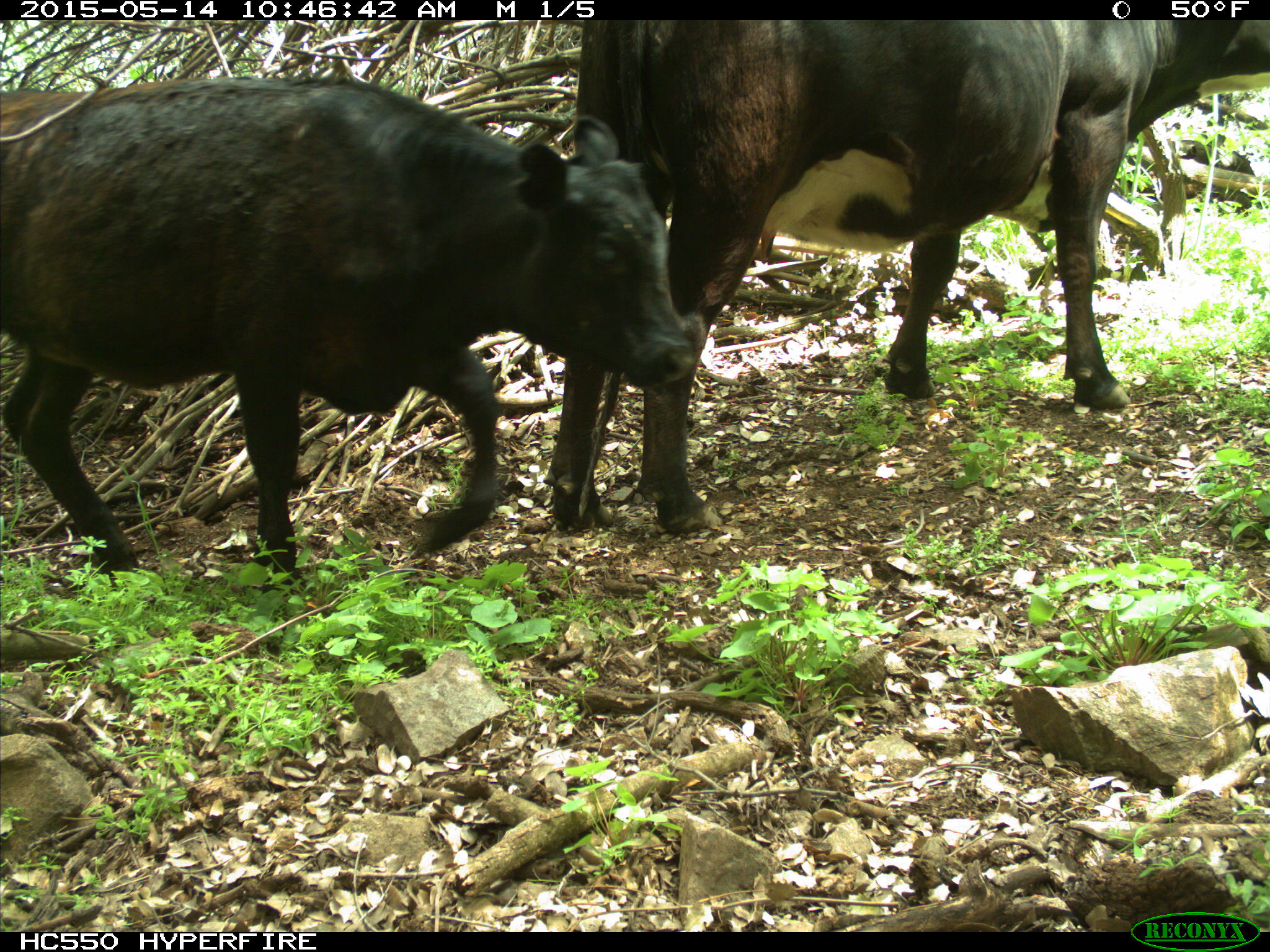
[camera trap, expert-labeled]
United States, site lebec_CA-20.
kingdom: Animalia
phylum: Chordata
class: Mammalia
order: Artiodactyla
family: Bovidae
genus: Bos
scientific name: Bos taurus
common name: domestic cow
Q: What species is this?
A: Bos taurus (domestic cow).